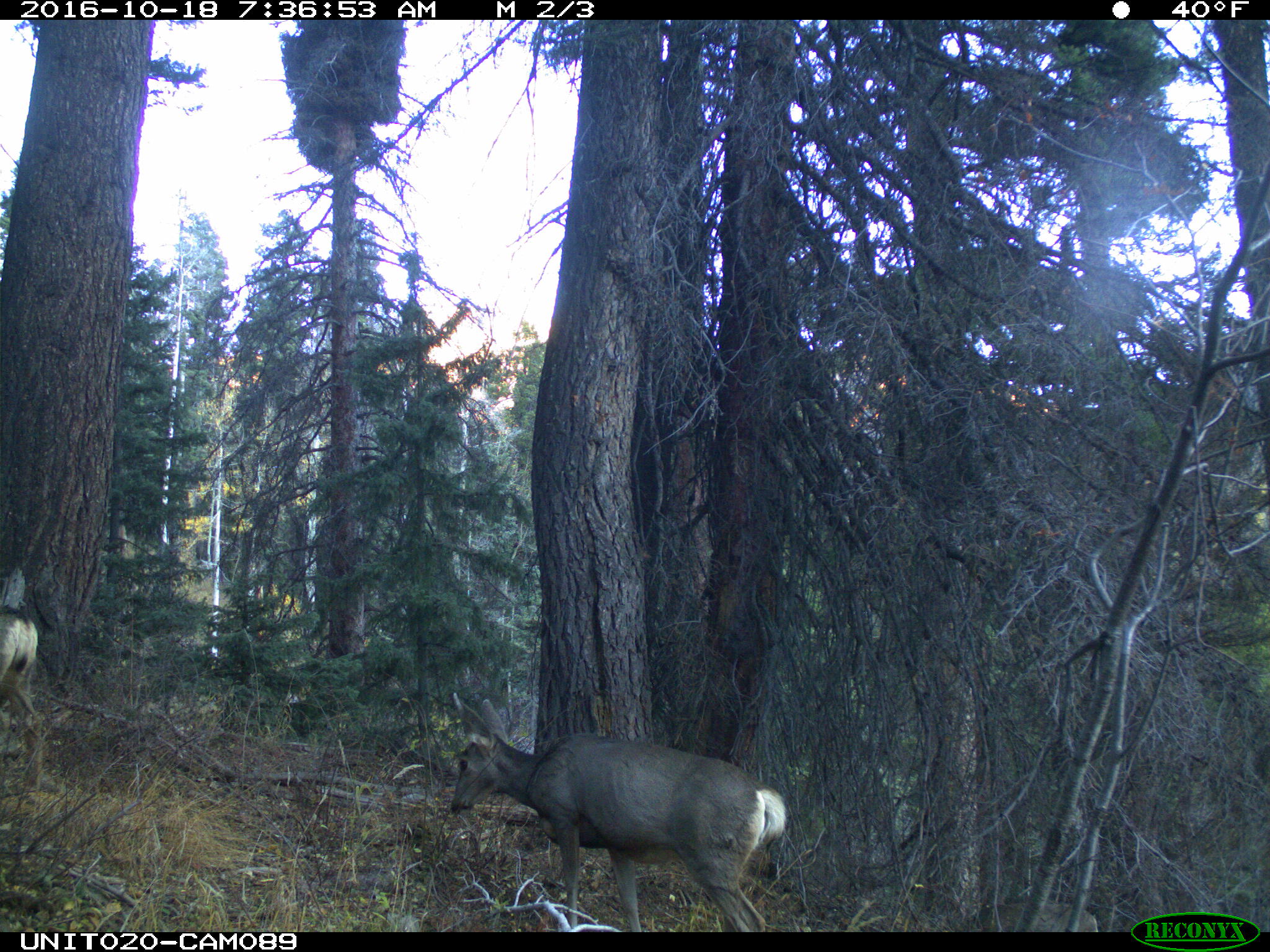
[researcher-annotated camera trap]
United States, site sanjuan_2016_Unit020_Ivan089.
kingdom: Animalia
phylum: Chordata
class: Mammalia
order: Artiodactyla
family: Cervidae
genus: Odocoileus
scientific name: Odocoileus hemionus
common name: mule deer